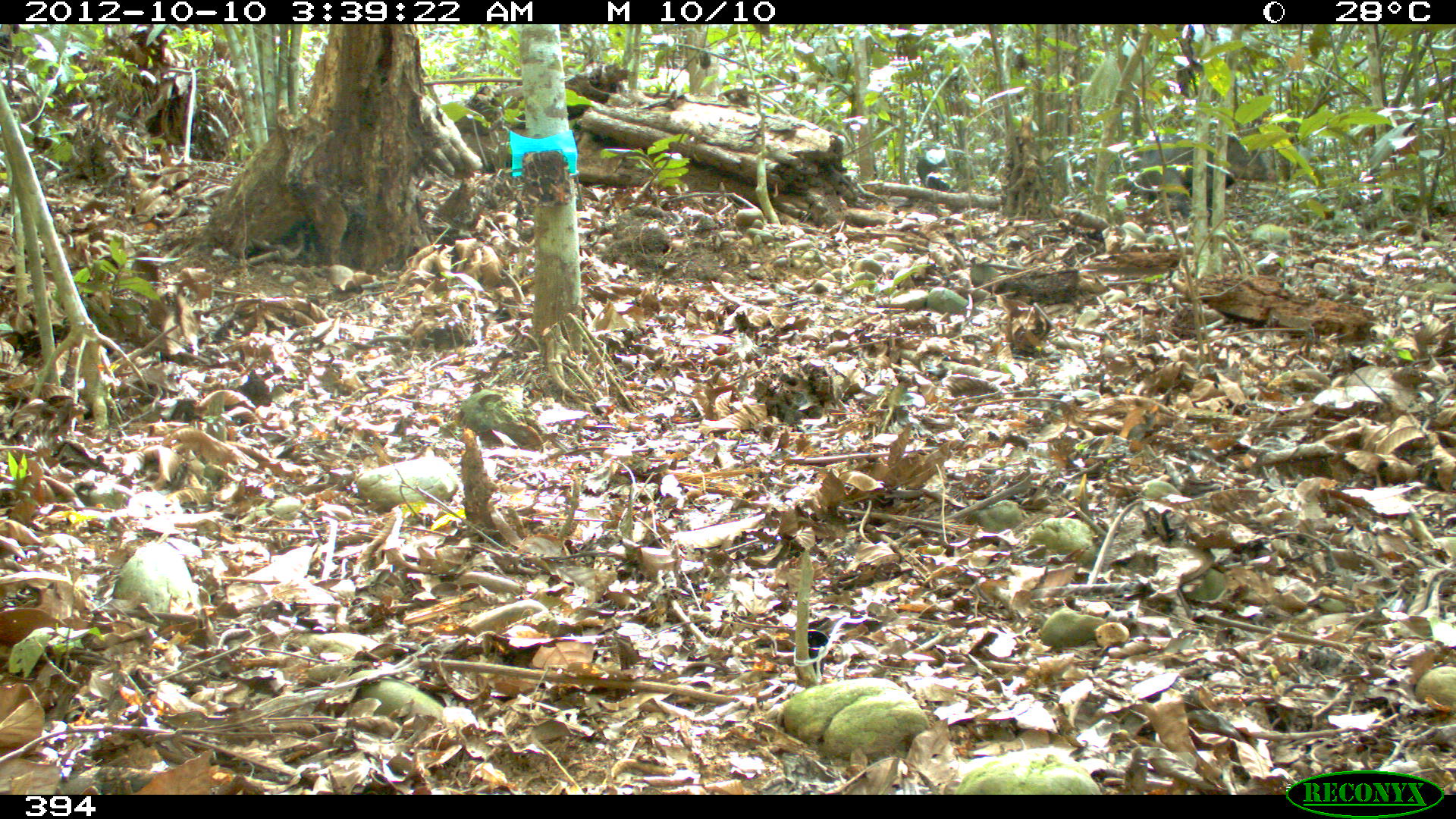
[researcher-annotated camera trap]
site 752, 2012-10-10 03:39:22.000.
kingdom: Animalia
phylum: Chordata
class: Mammalia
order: Artiodactyla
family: Tayassuidae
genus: Tayassu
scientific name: Tayassu pecari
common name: white-lipped peccary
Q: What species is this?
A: Tayassu pecari (white-lipped peccary).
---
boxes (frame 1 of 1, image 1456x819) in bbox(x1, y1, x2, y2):
tayassu pecari: bbox(1130, 130, 1276, 220); bbox(916, 150, 954, 191)